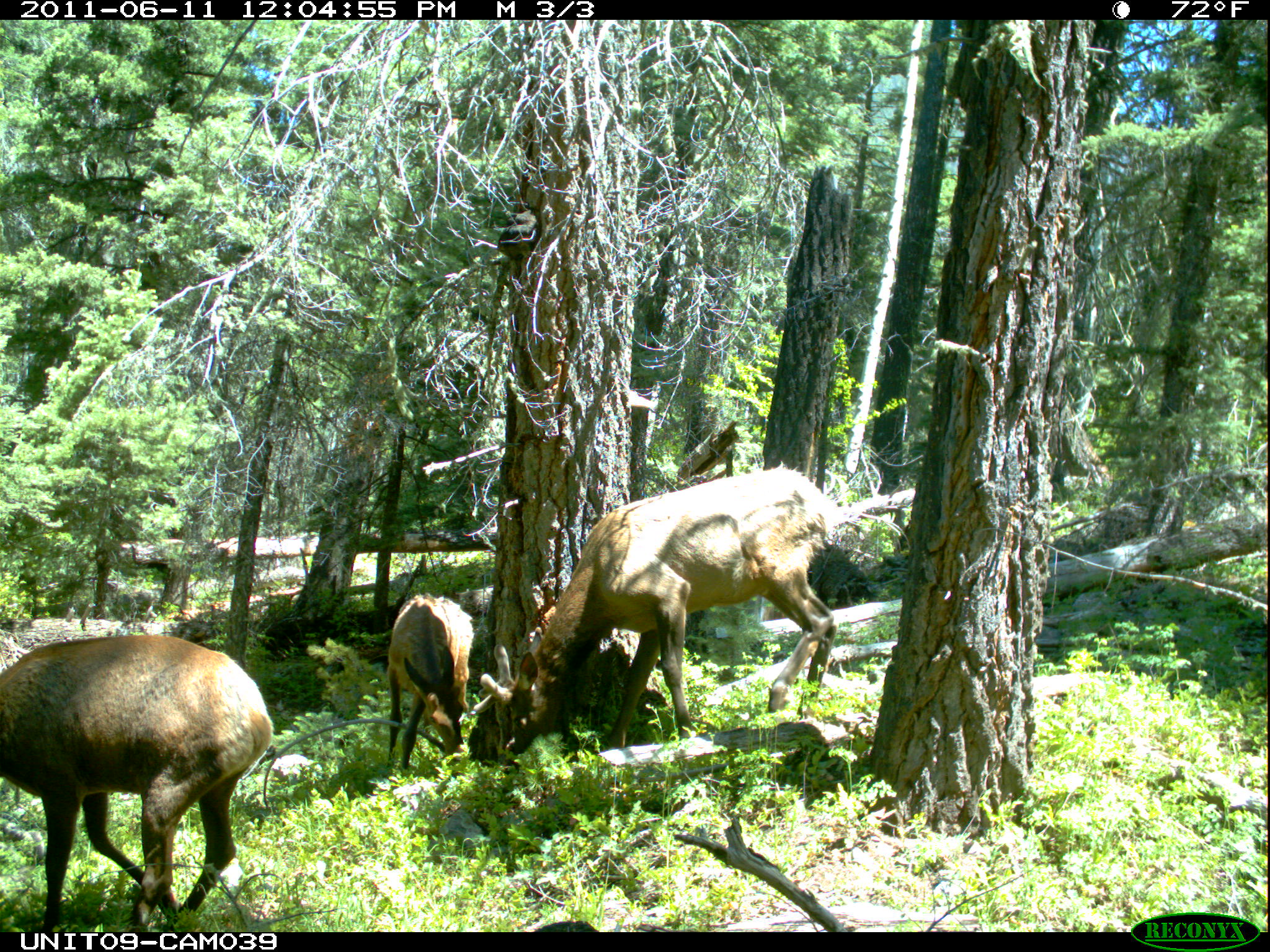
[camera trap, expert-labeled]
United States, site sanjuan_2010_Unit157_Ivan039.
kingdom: Animalia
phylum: Chordata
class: Mammalia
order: Artiodactyla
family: Cervidae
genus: Cervus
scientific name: Cervus elaphus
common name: red deer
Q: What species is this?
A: Cervus elaphus (red deer).